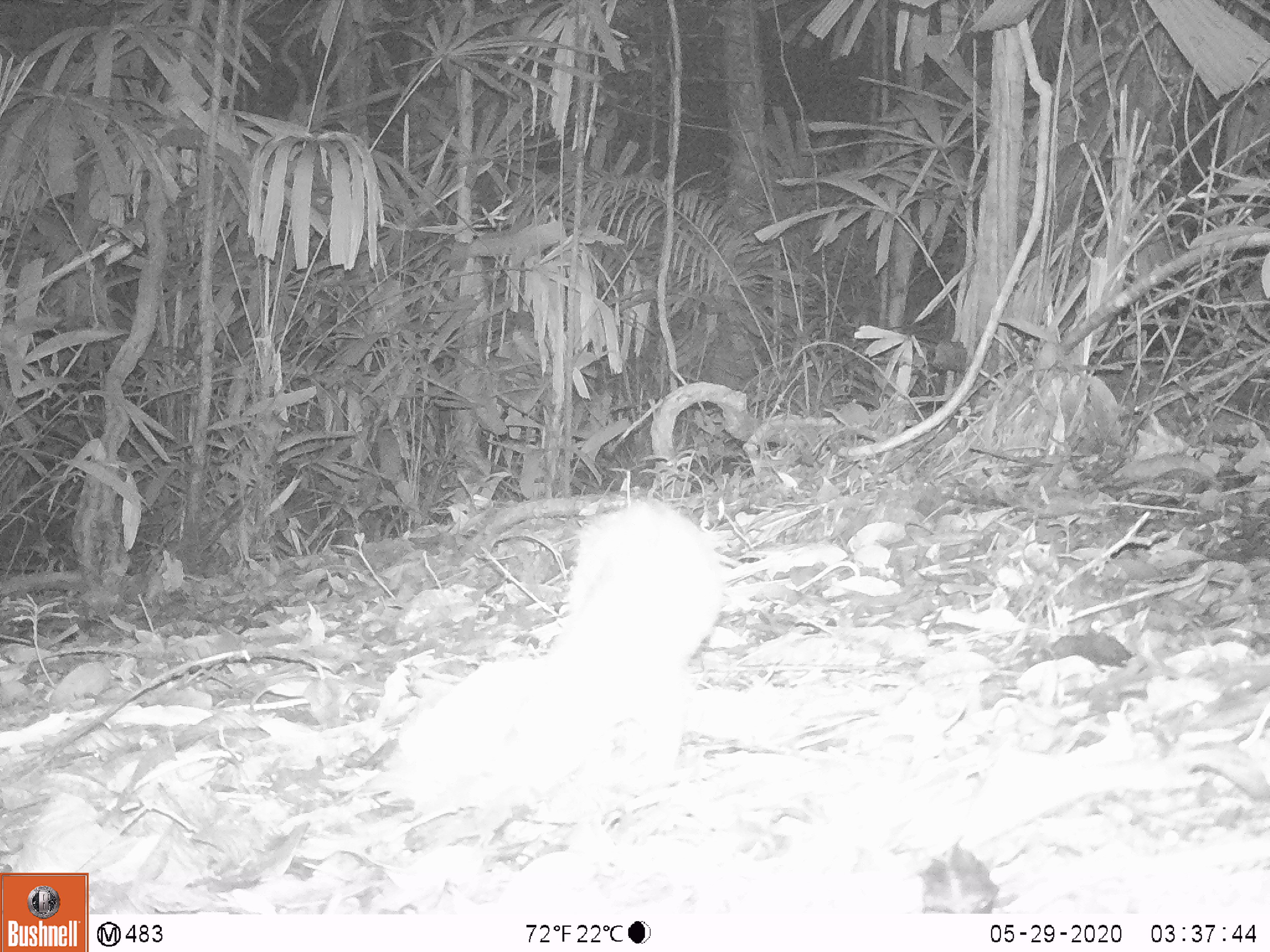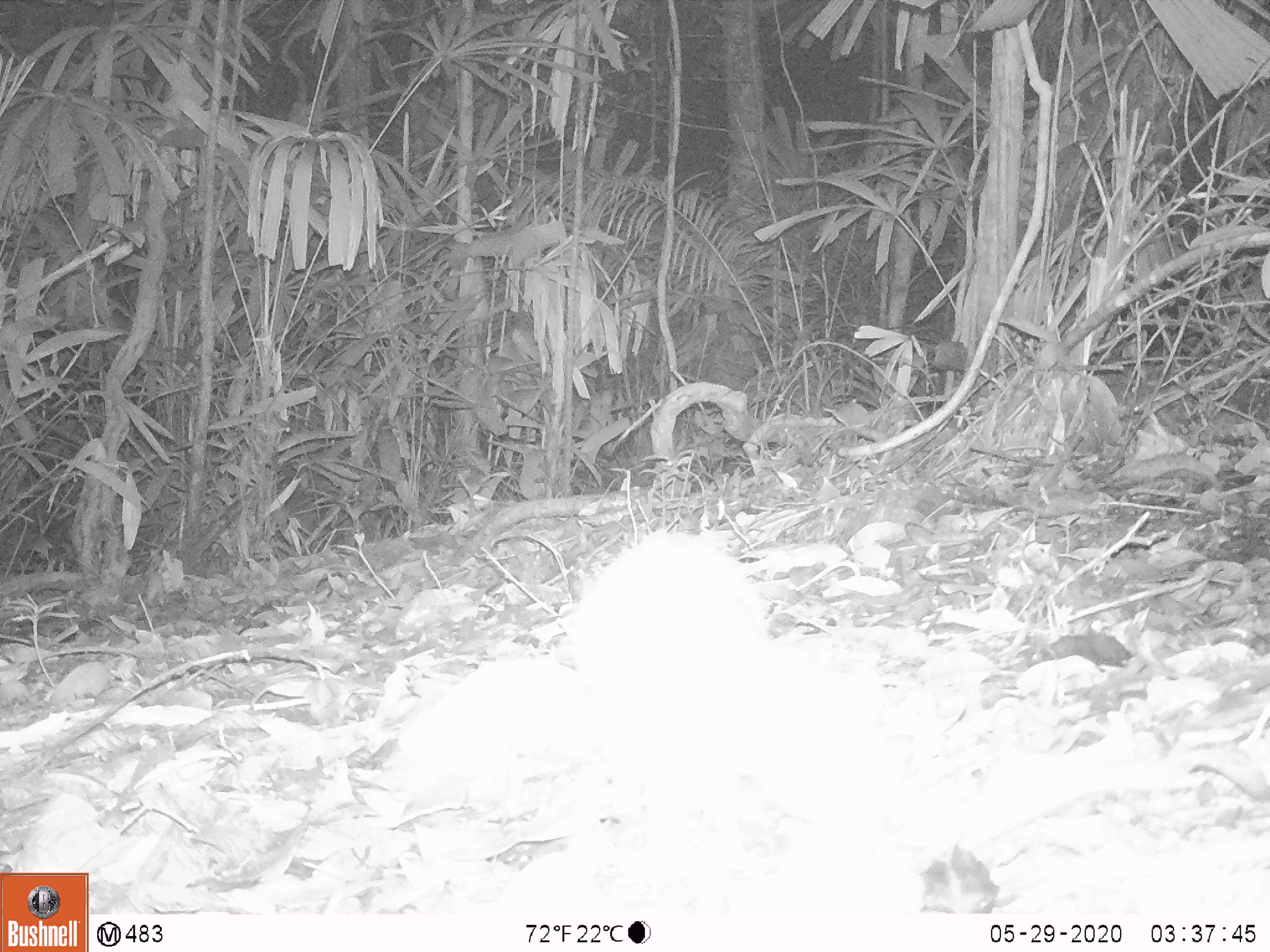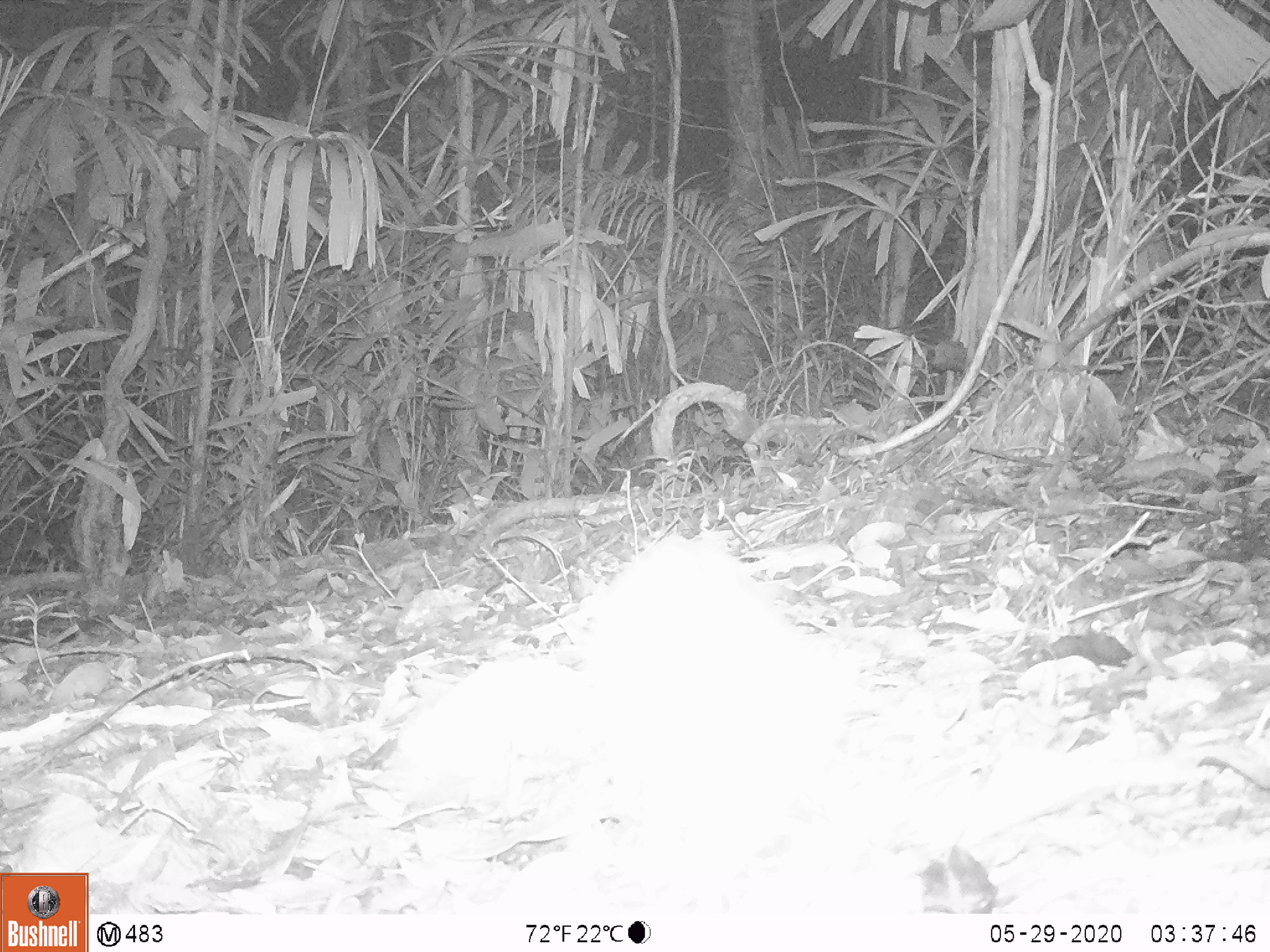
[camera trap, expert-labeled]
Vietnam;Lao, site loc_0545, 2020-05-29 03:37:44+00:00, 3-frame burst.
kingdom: Animalia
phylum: Chordata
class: Mammalia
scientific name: Mammalia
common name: mammal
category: unidentified small mammal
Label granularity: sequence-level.